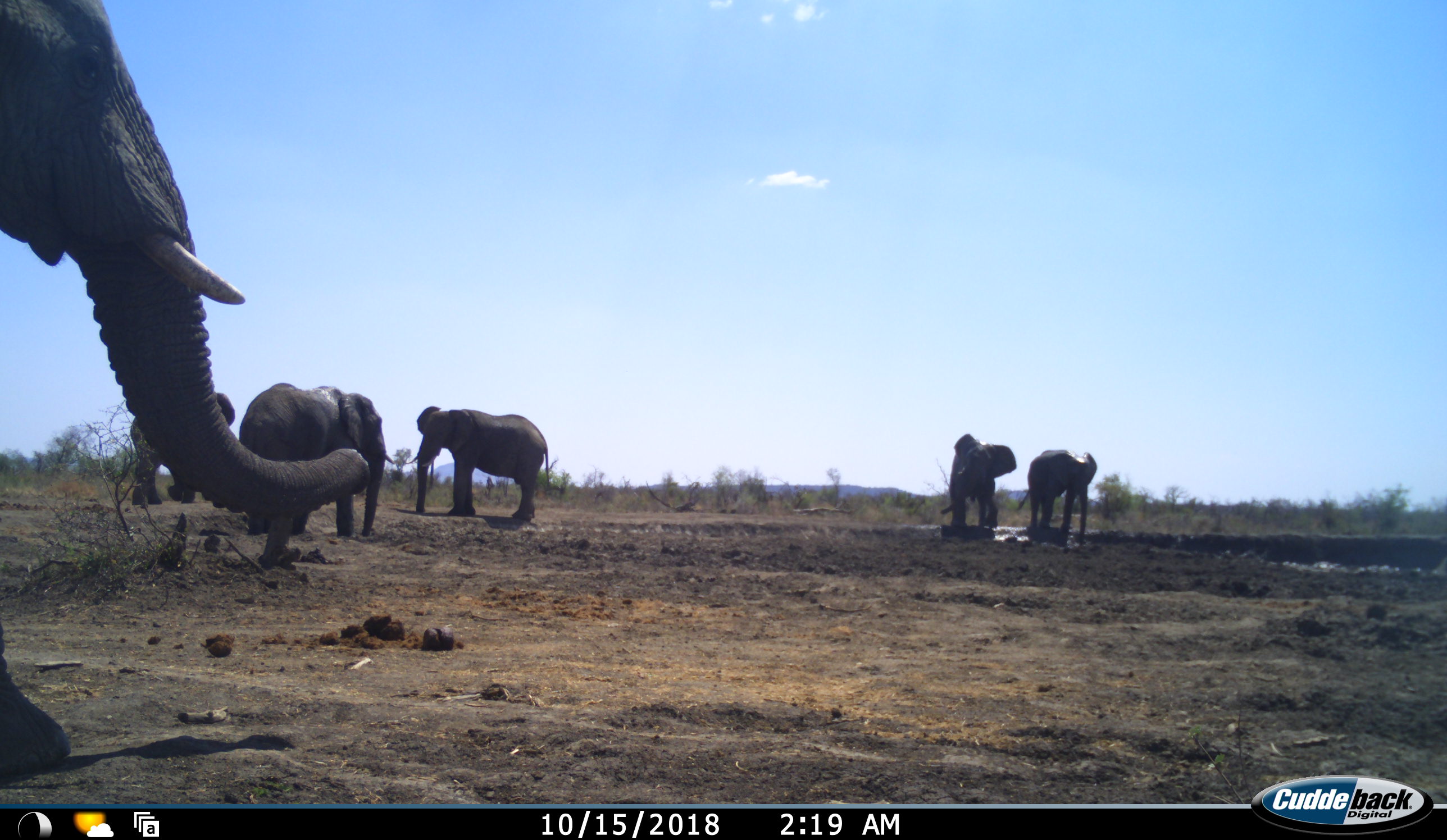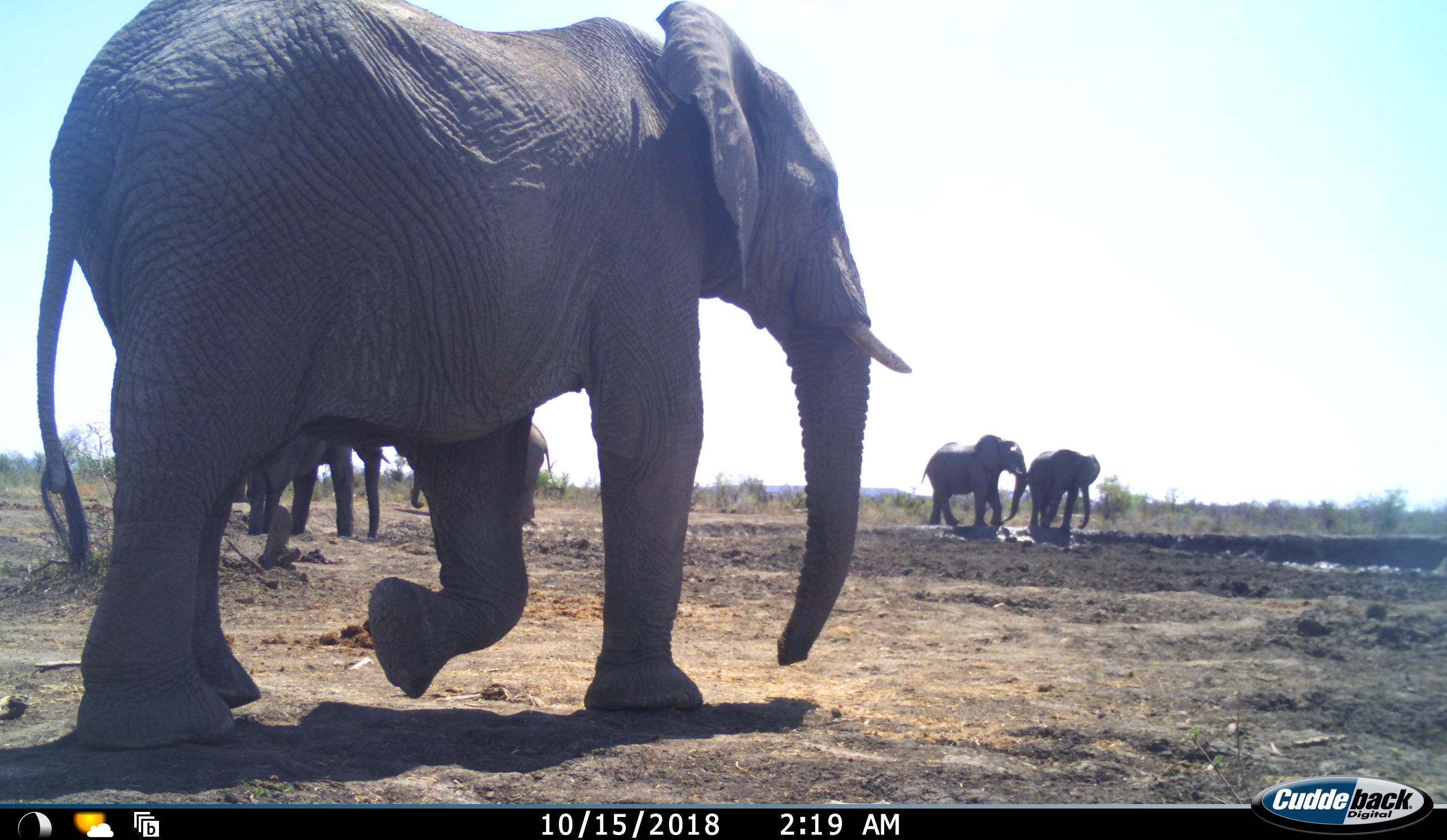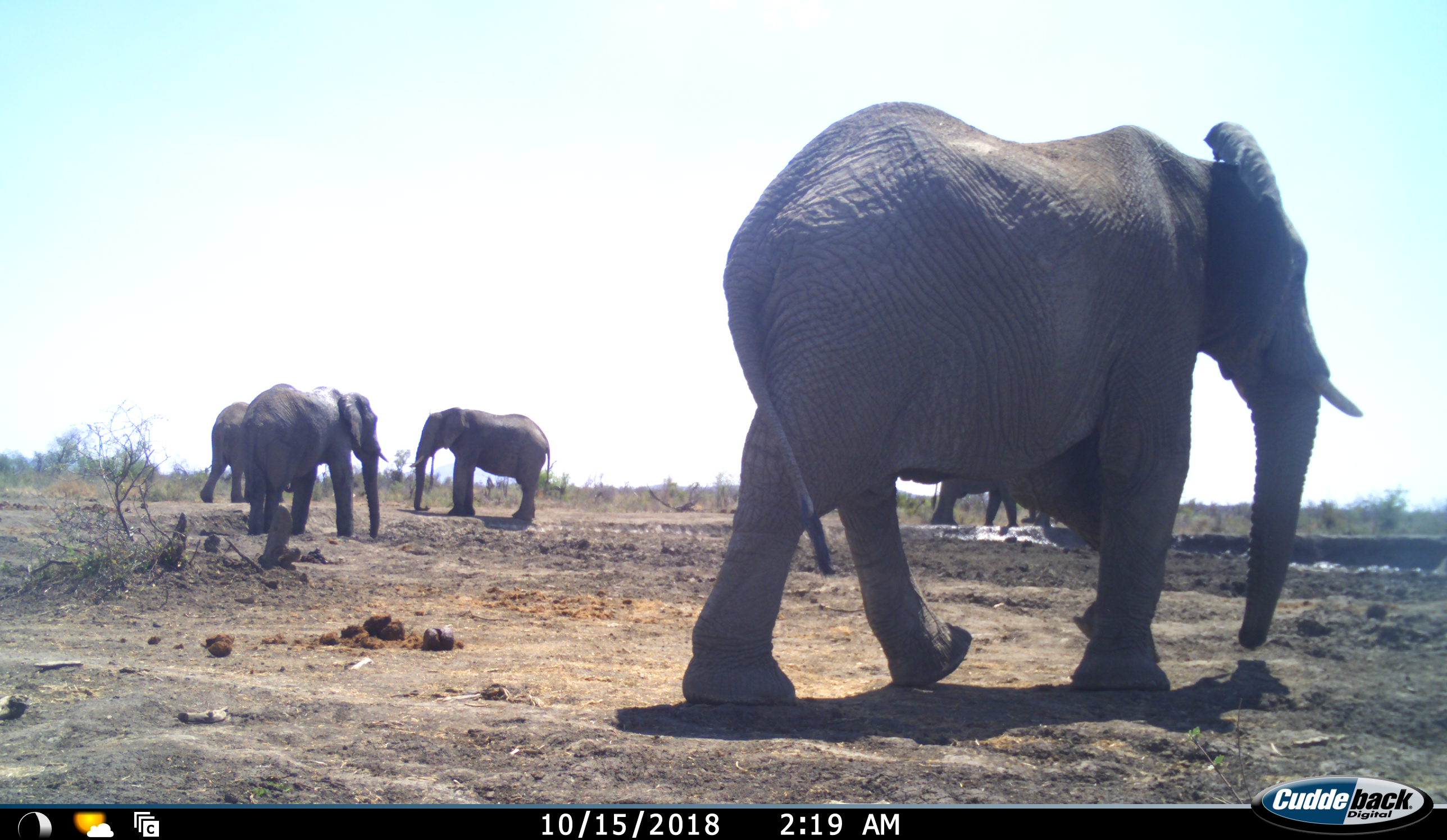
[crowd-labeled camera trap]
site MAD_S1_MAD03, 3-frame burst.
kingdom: Animalia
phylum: Chordata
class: Mammalia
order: Proboscidea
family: Elephantidae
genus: Loxodonta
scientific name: Loxodonta africana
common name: african bush elephant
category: elephant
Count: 6.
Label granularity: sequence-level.